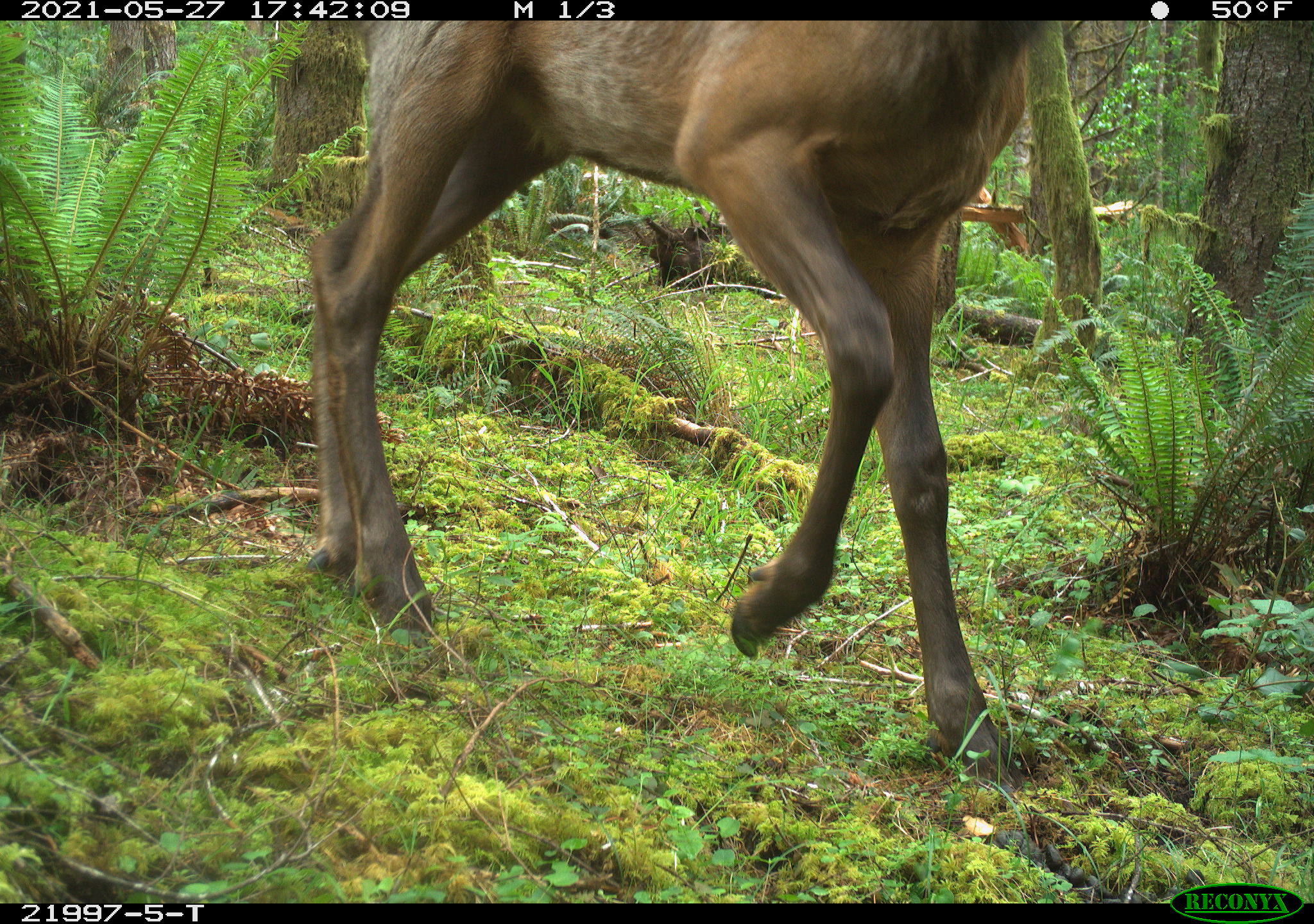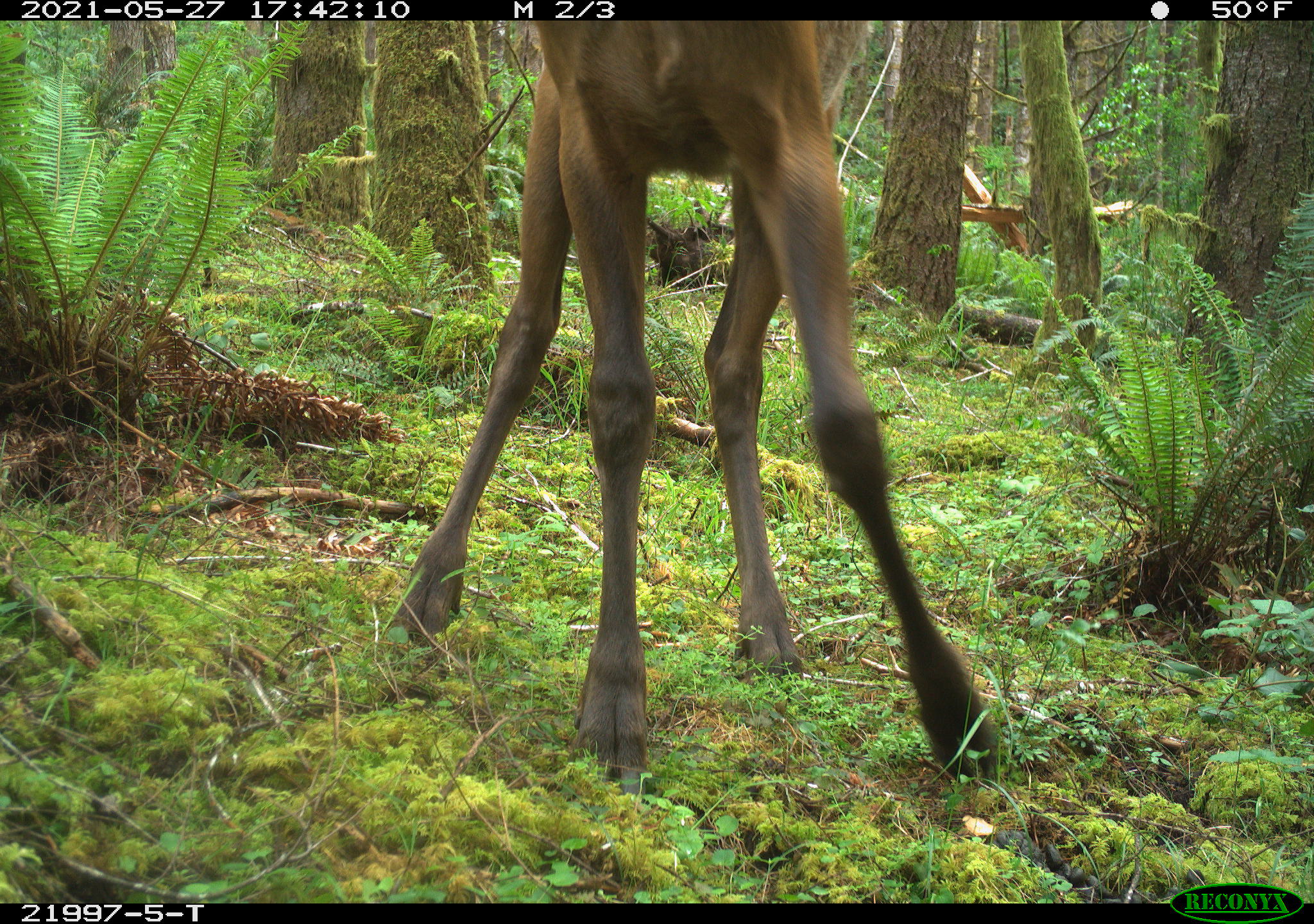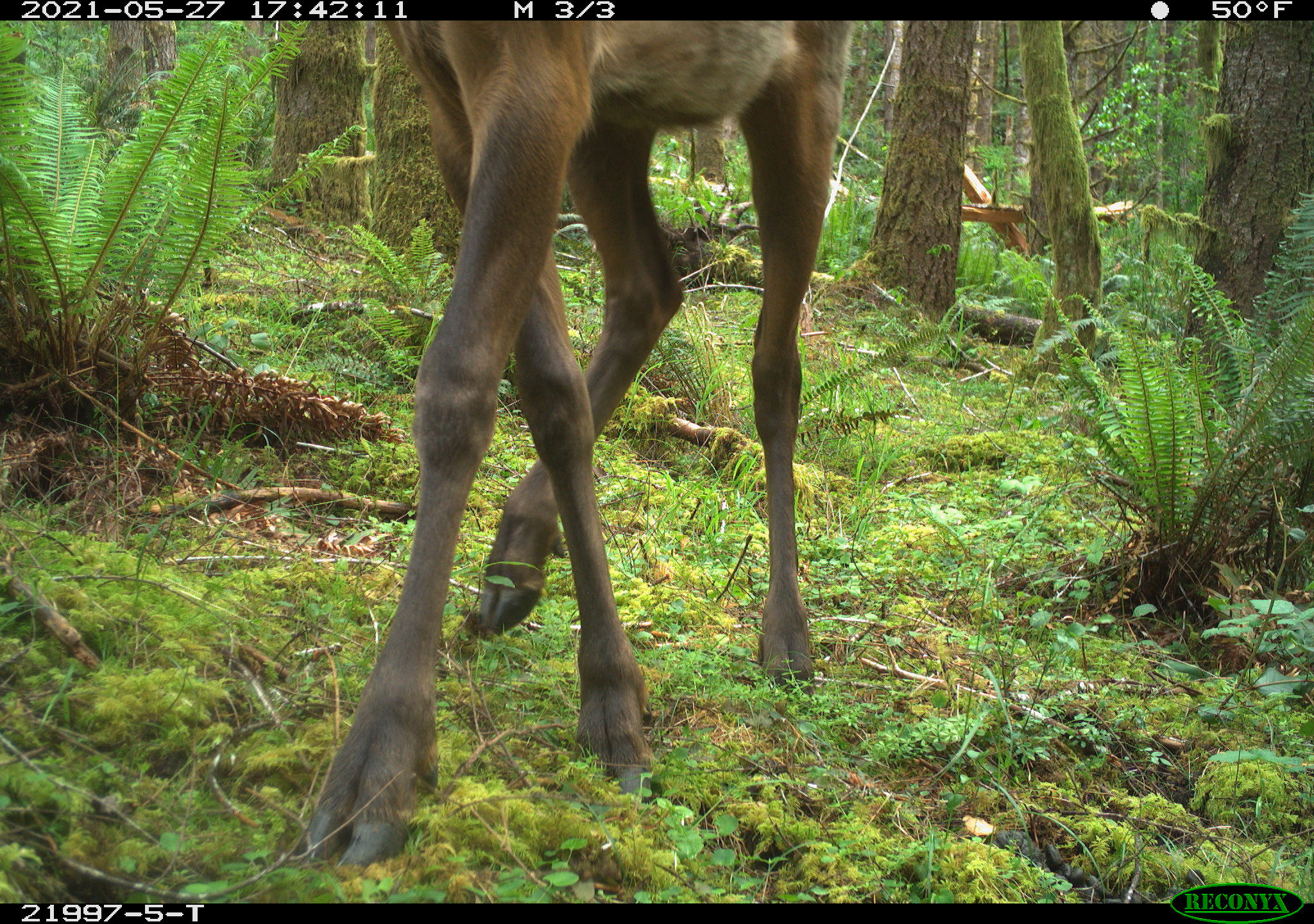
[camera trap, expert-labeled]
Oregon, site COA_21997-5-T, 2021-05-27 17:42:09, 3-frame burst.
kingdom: Animalia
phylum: Chordata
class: Mammalia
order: Artiodactyla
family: Cervidae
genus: Cervus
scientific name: Cervus canadensis roosevelti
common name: roosevelt elk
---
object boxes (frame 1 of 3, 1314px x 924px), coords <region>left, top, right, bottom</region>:
roosevelt elk: <region>276, 22, 1121, 807</region>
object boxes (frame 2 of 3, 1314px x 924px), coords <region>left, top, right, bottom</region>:
roosevelt elk: <region>358, 21, 1046, 829</region>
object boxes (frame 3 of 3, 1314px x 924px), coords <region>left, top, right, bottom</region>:
roosevelt elk: <region>268, 21, 877, 890</region>